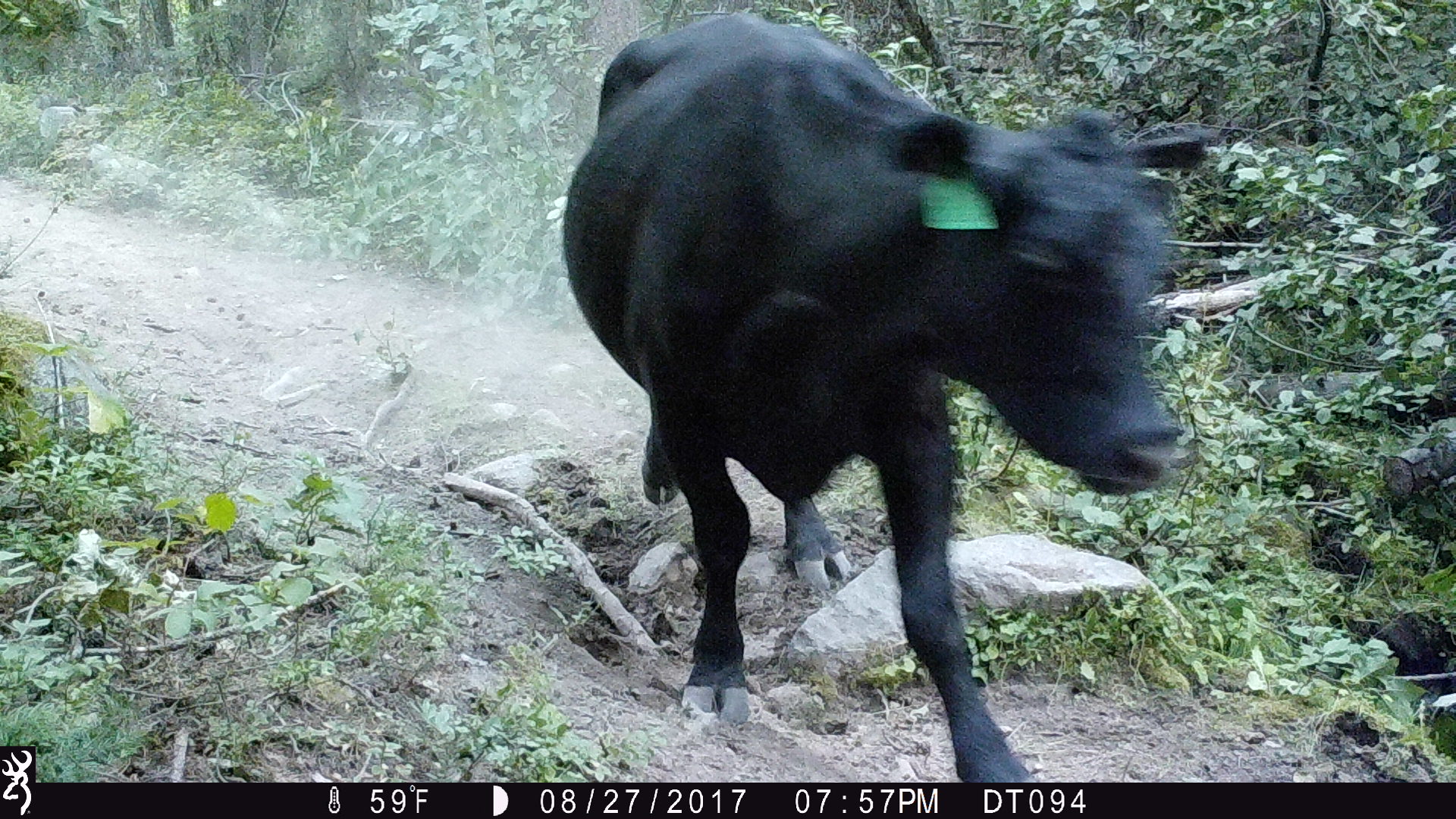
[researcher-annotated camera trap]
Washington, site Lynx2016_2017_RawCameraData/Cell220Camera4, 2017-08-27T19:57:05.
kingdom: Animalia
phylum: Chordata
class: Mammalia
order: Artiodactyla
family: Bovidae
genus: Bos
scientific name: Bos taurus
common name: domestic cattle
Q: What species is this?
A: Domestic cattle (Bos taurus).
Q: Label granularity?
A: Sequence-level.